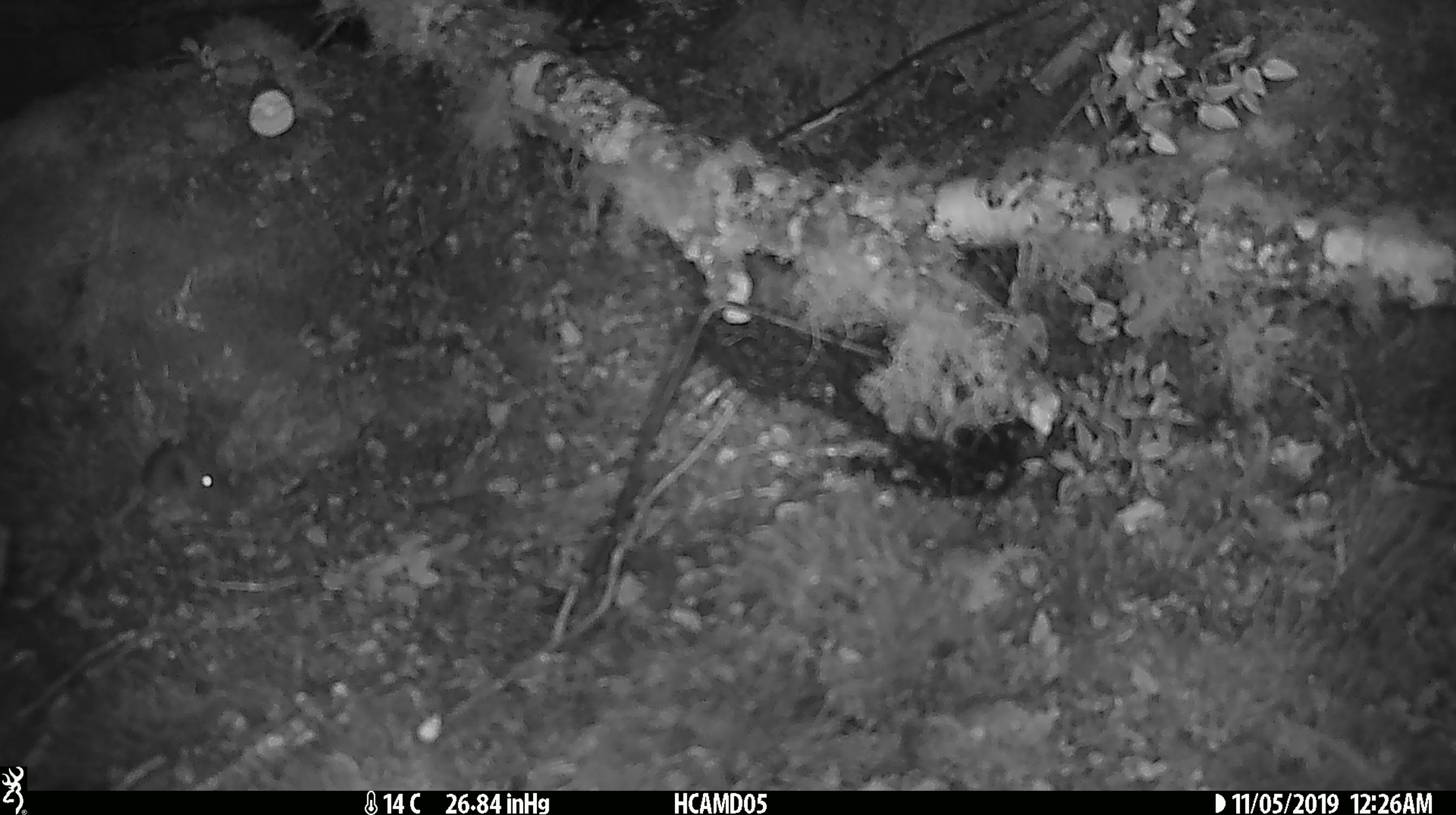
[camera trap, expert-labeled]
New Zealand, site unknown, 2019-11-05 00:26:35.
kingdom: Animalia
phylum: Chordata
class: Mammalia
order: Rodentia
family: Muridae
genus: Mus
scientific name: Mus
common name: mouse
Mouse (Mus).